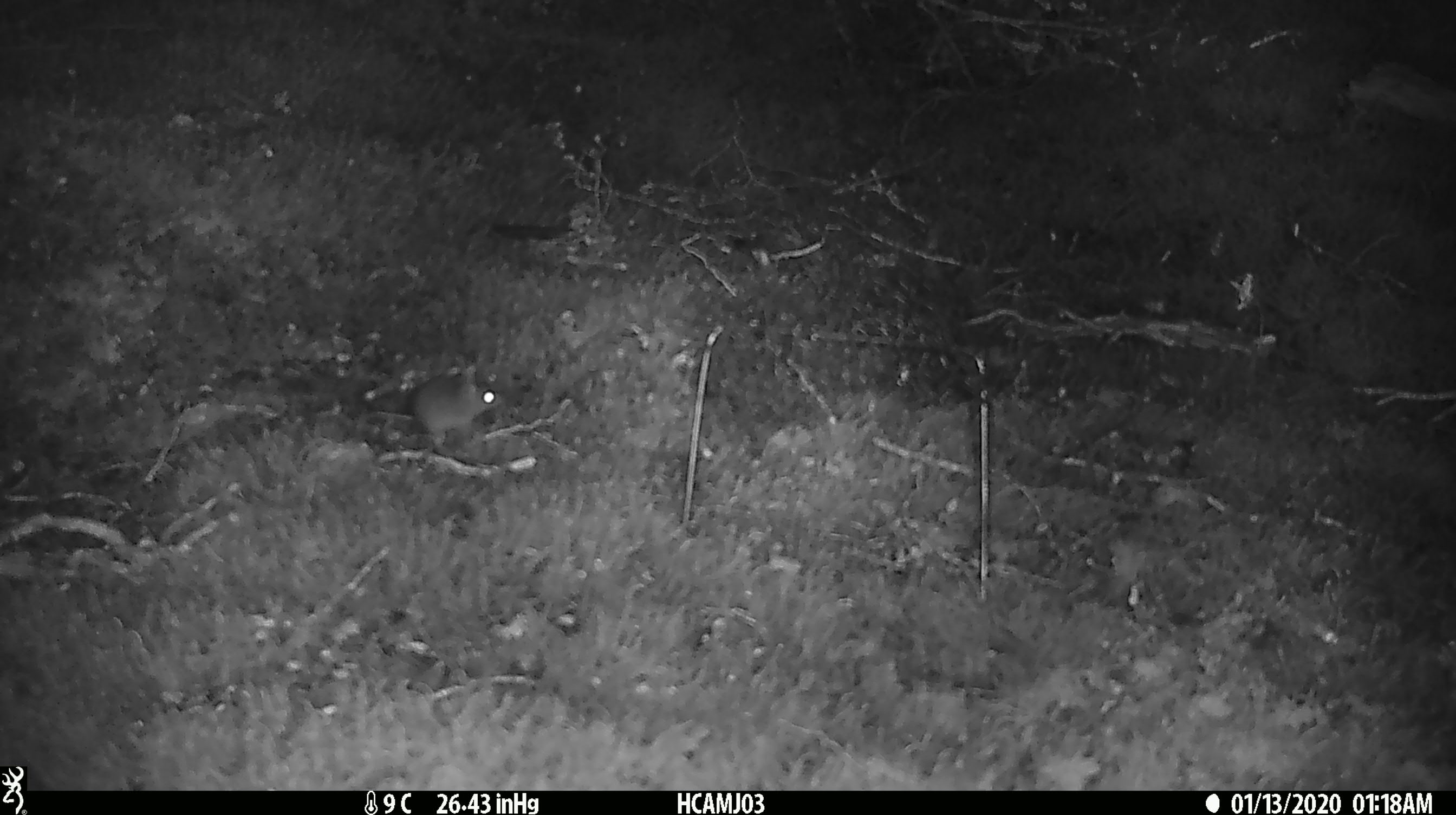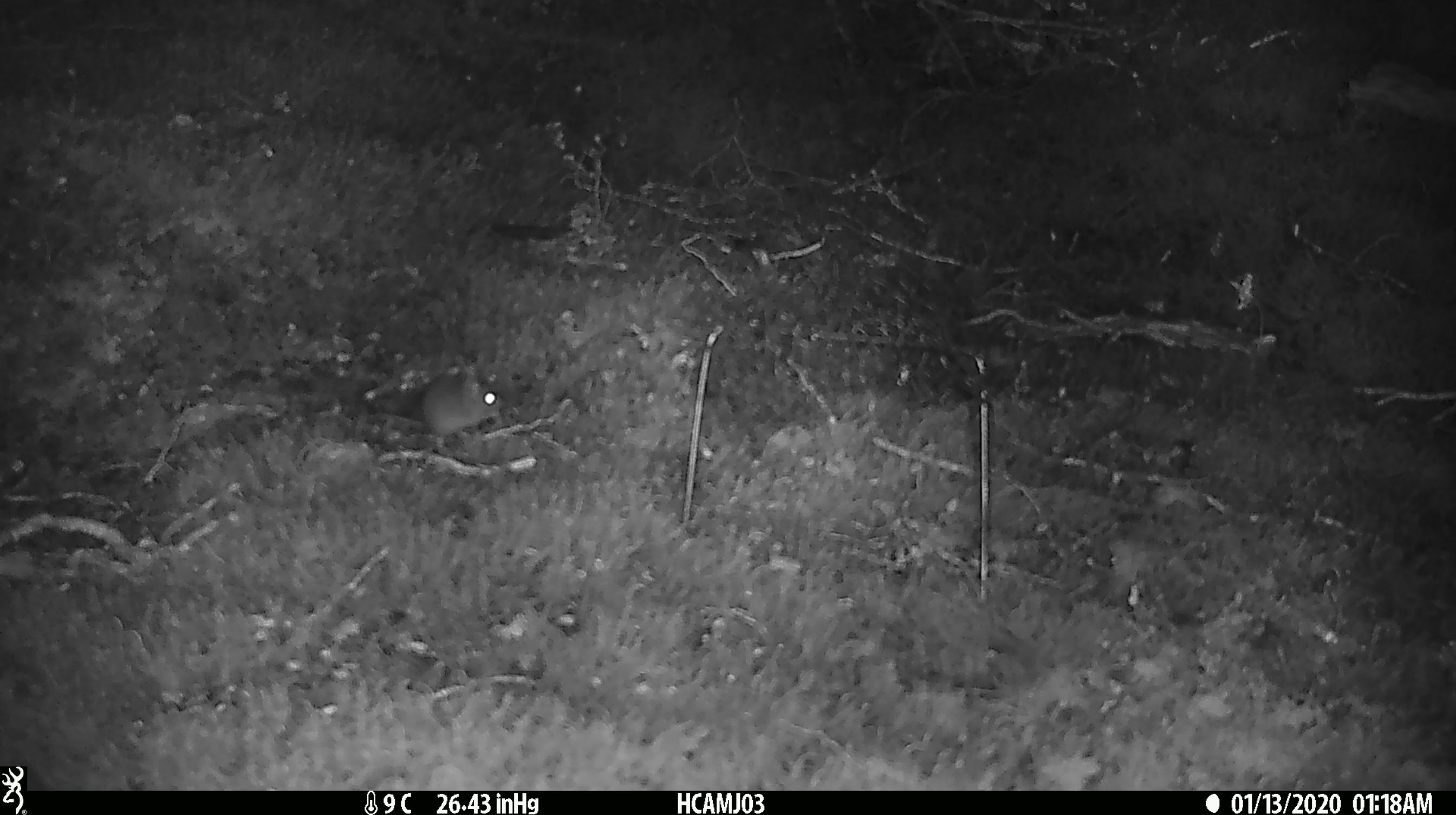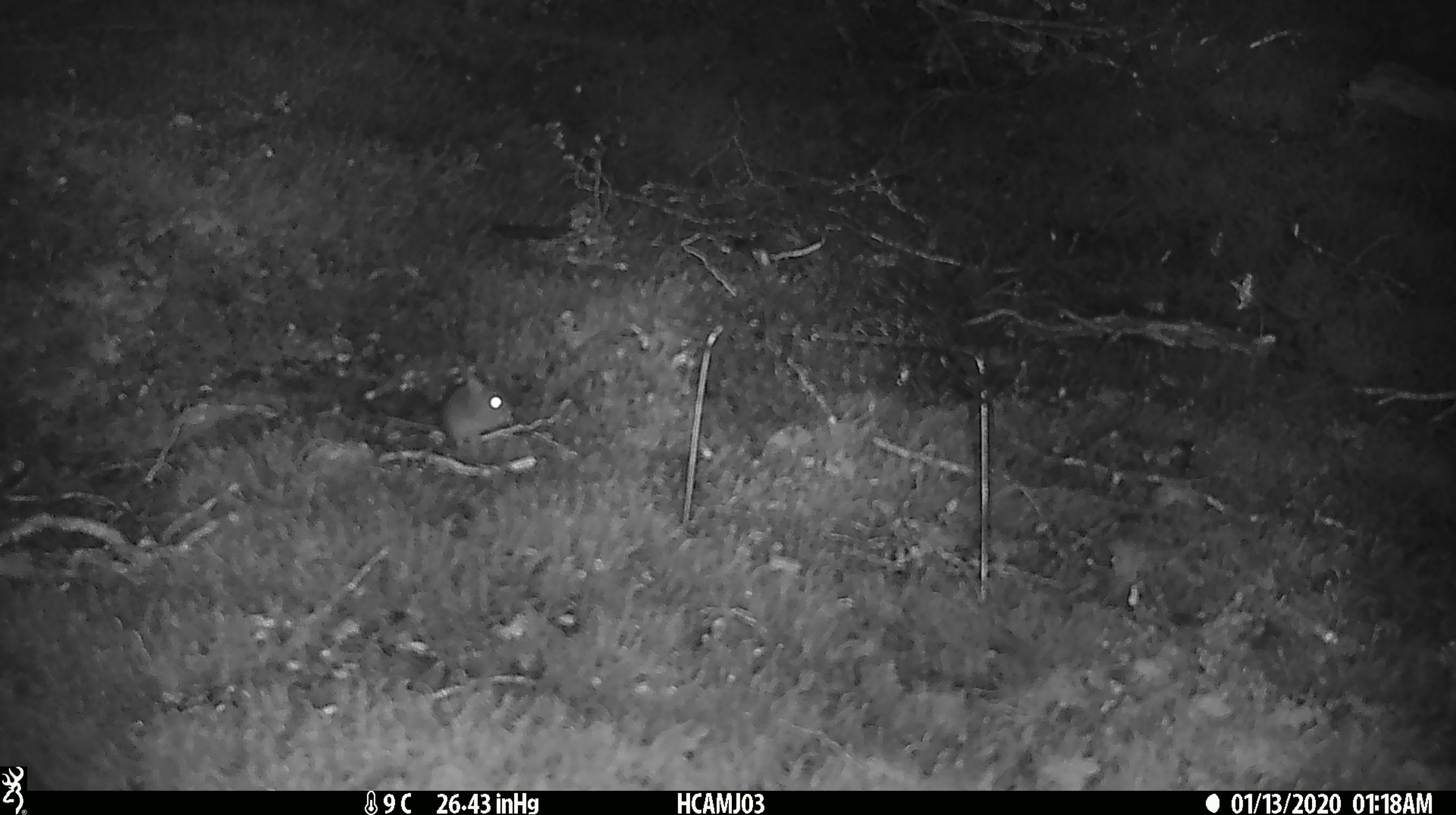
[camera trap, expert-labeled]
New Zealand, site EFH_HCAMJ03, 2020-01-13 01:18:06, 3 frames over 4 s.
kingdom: Animalia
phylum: Chordata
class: Mammalia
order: Rodentia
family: Muridae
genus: Mus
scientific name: Mus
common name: mouse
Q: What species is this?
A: Mouse (Mus).